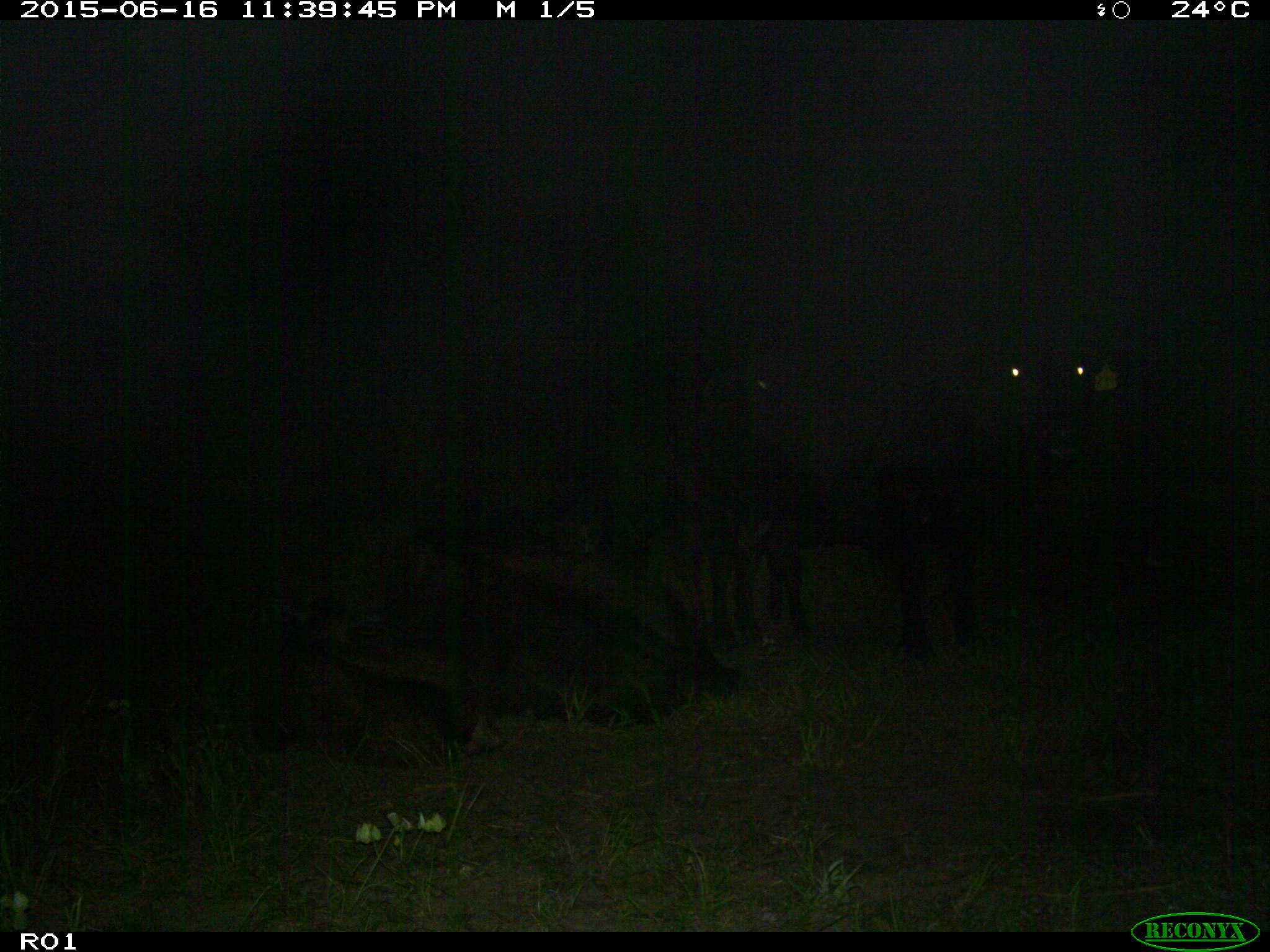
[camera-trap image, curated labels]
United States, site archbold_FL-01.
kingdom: Animalia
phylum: Chordata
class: Mammalia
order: Artiodactyla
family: Bovidae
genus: Bos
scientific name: Bos taurus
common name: domestic cow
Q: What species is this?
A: Bos taurus (domestic cow).